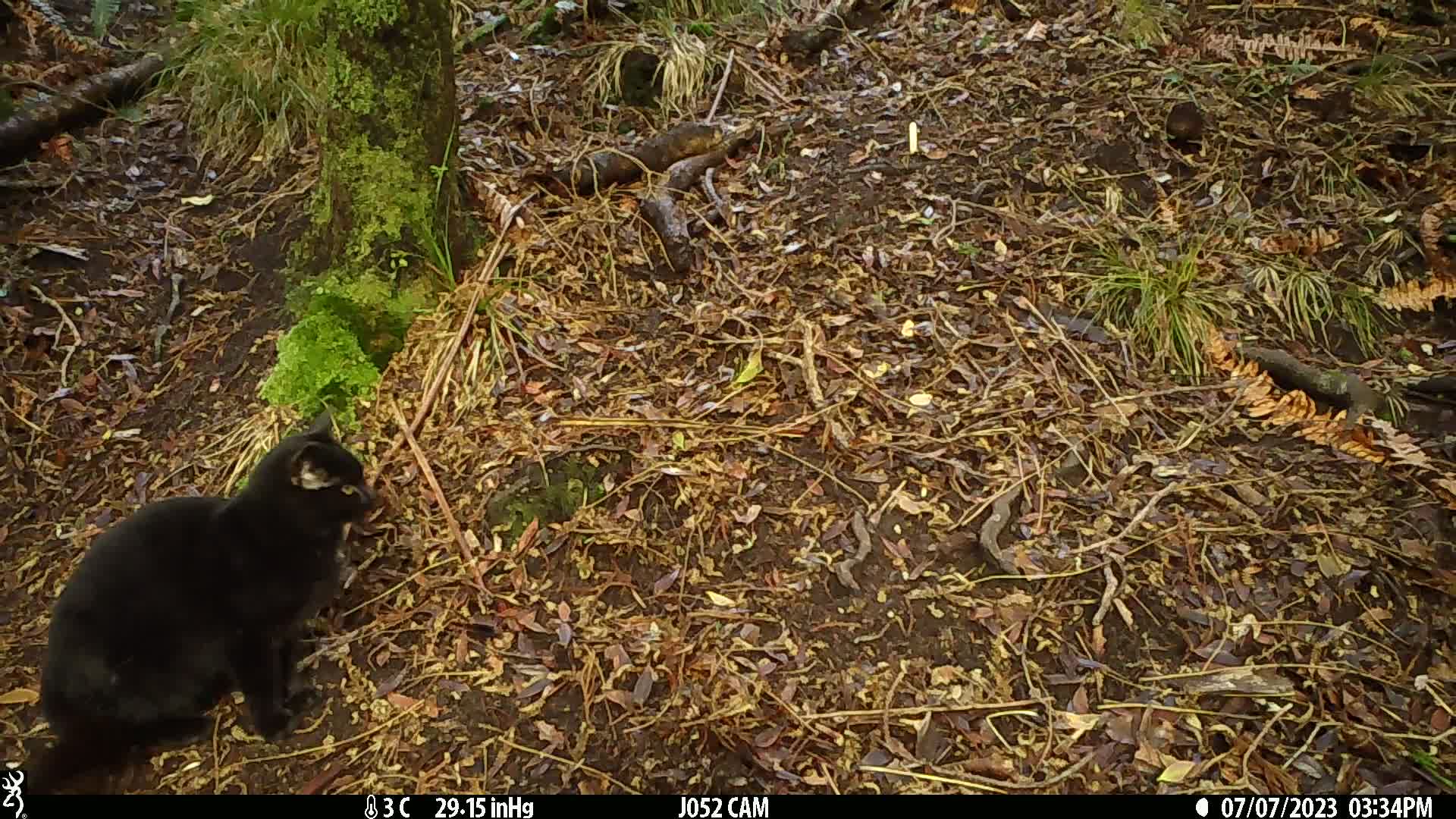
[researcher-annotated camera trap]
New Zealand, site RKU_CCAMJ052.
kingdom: Animalia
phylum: Chordata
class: Mammalia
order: Carnivora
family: Felidae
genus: Felis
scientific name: Felis catus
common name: domestic cat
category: cat